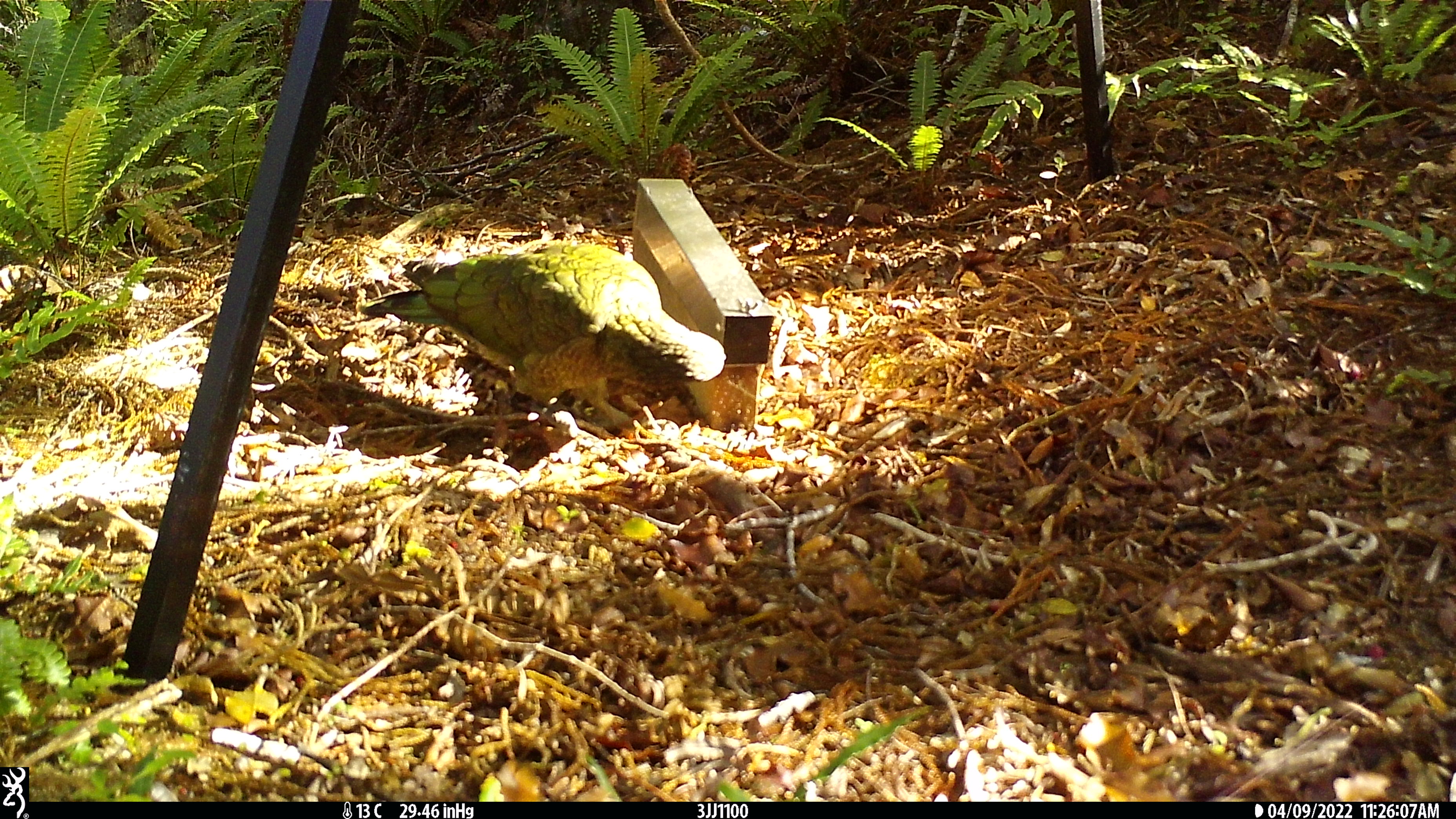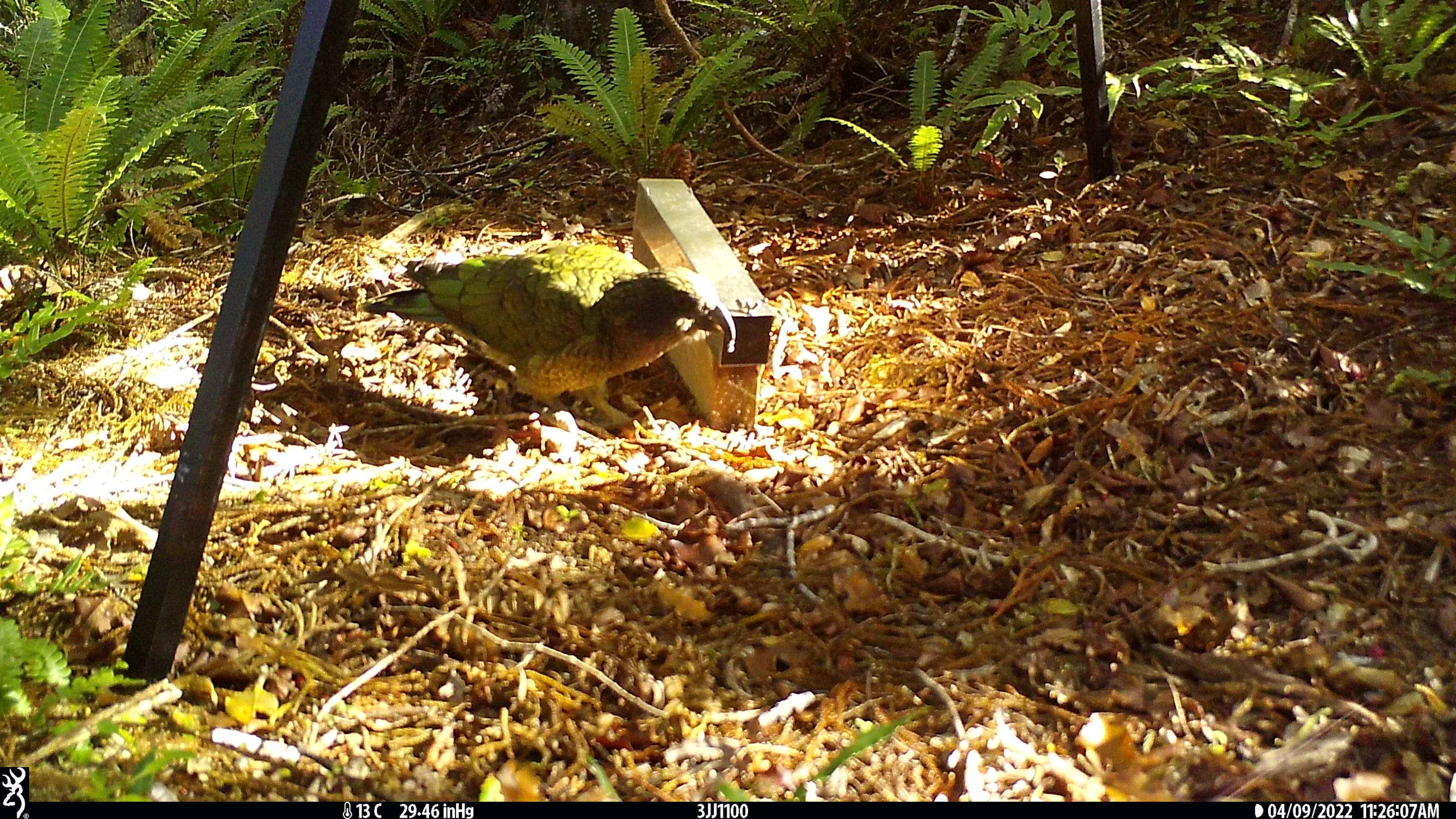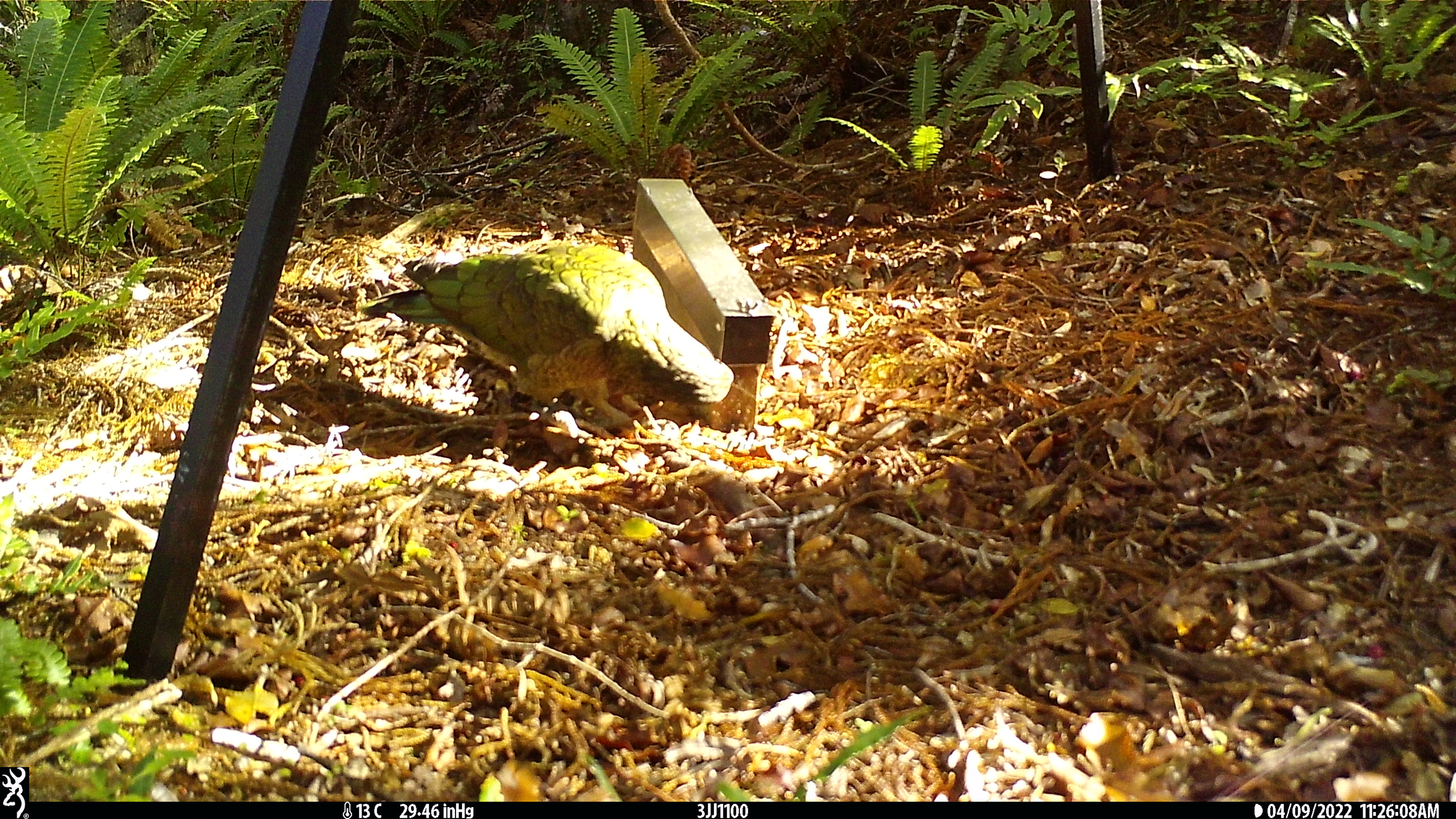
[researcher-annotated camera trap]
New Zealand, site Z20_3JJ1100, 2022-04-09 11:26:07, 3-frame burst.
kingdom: Animalia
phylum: Chordata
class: Aves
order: Psittaciformes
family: Strigopidae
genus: Nestor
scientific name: Nestor notabilis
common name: kea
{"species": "kea (Nestor notabilis)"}